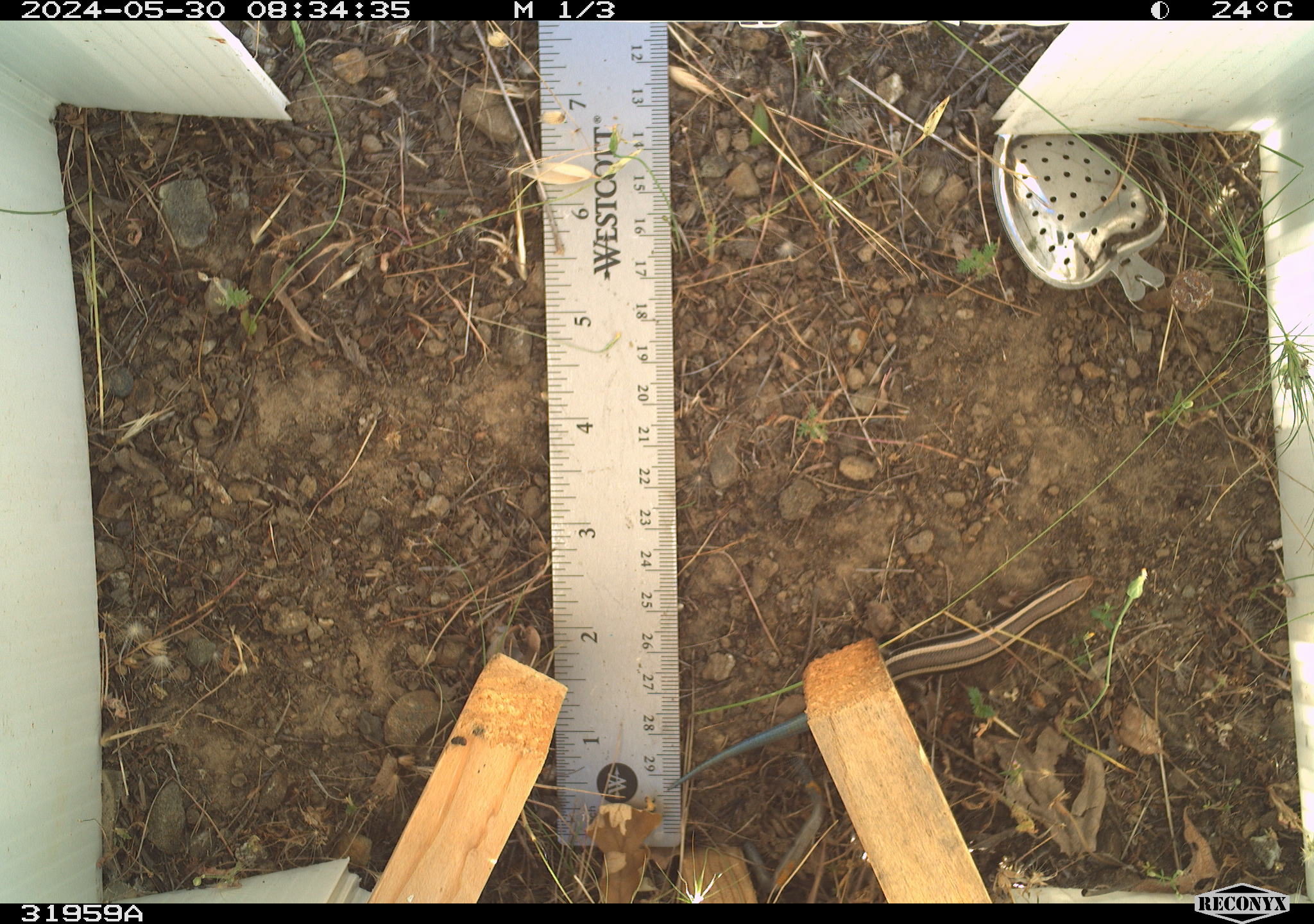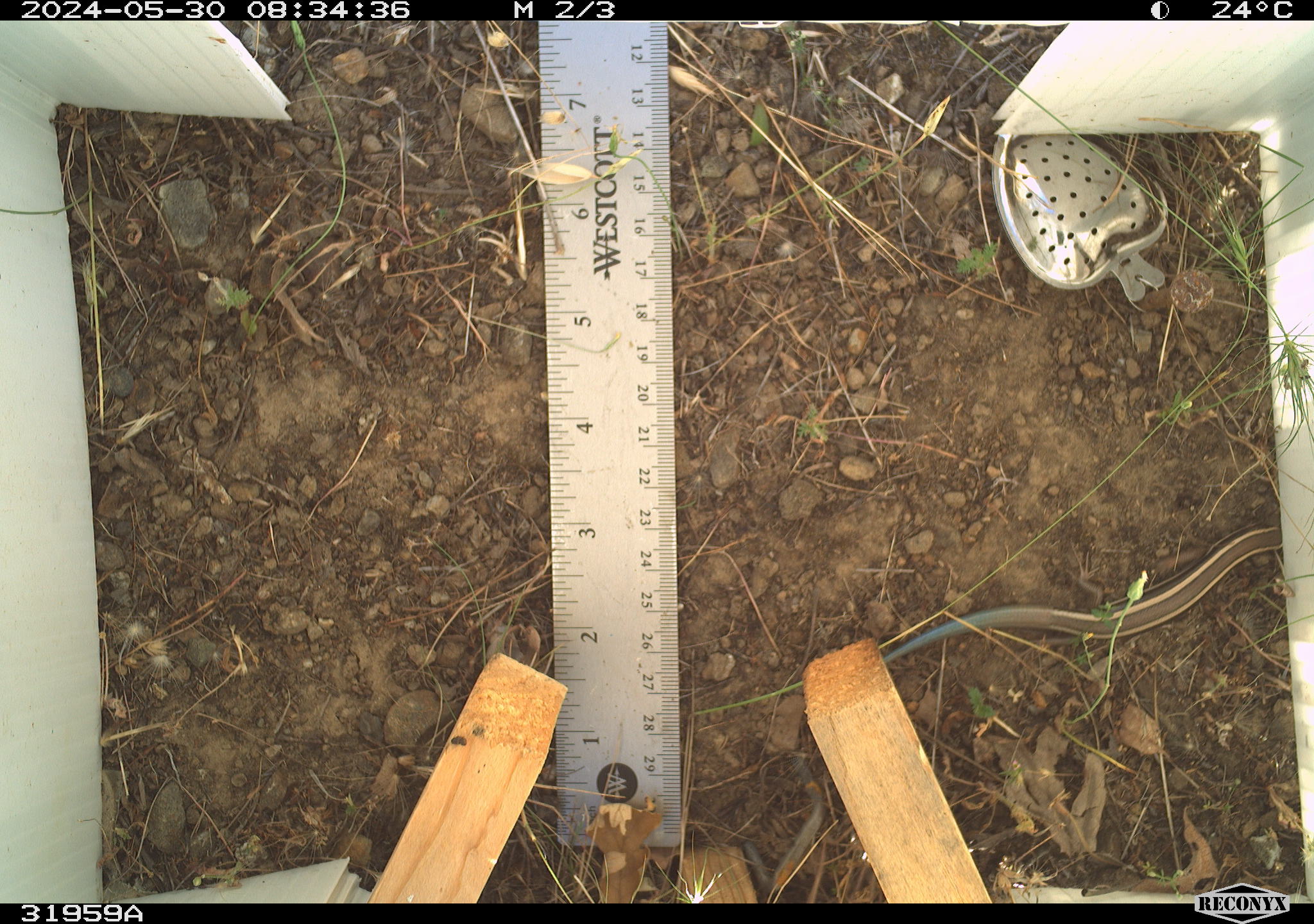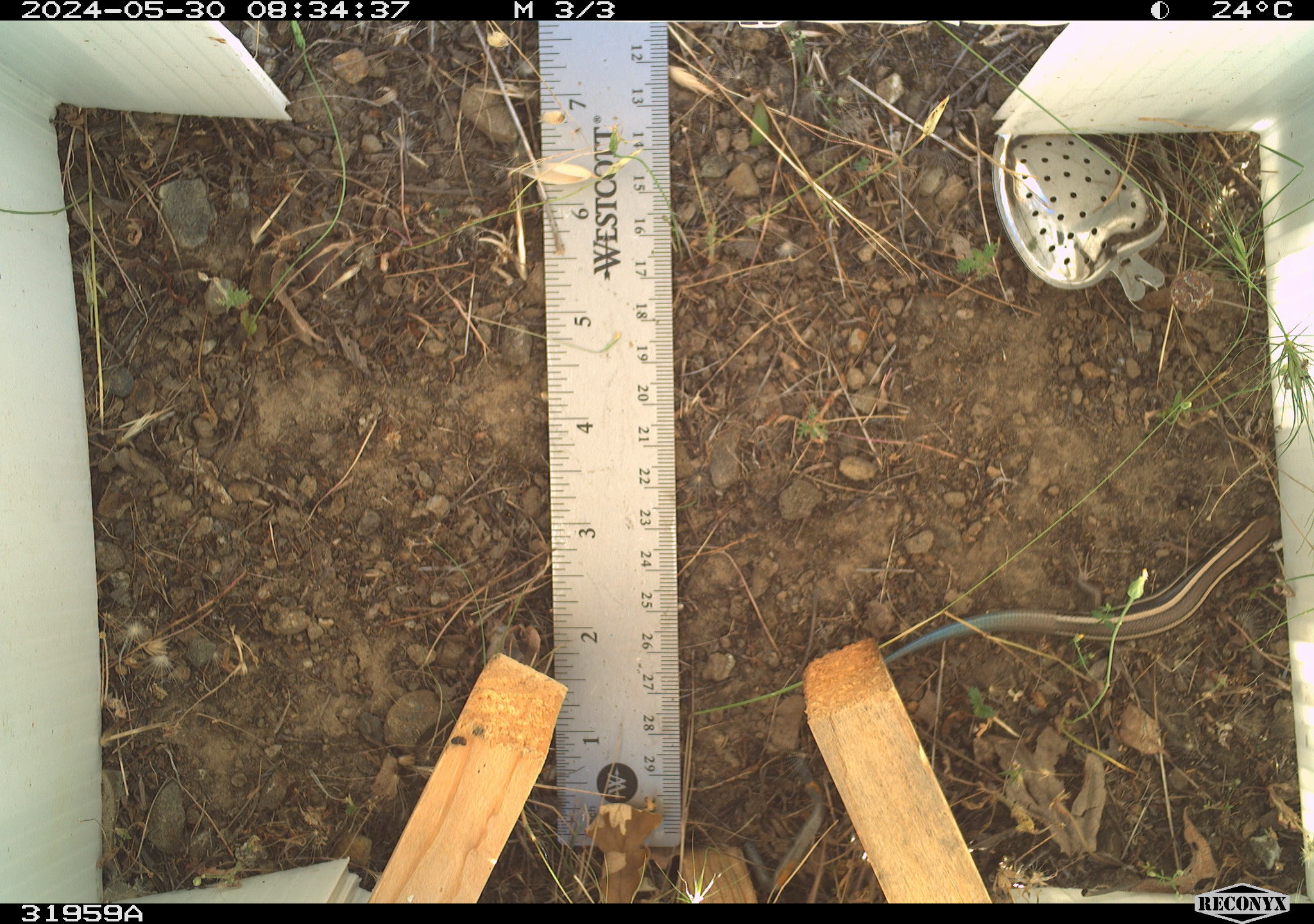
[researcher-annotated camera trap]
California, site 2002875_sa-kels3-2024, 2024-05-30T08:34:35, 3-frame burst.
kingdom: Animalia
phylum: Chordata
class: Reptilia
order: Squamata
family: Scincidae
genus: Plestiodon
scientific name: Plestiodon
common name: blue-tailed skinks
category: plestiodon species